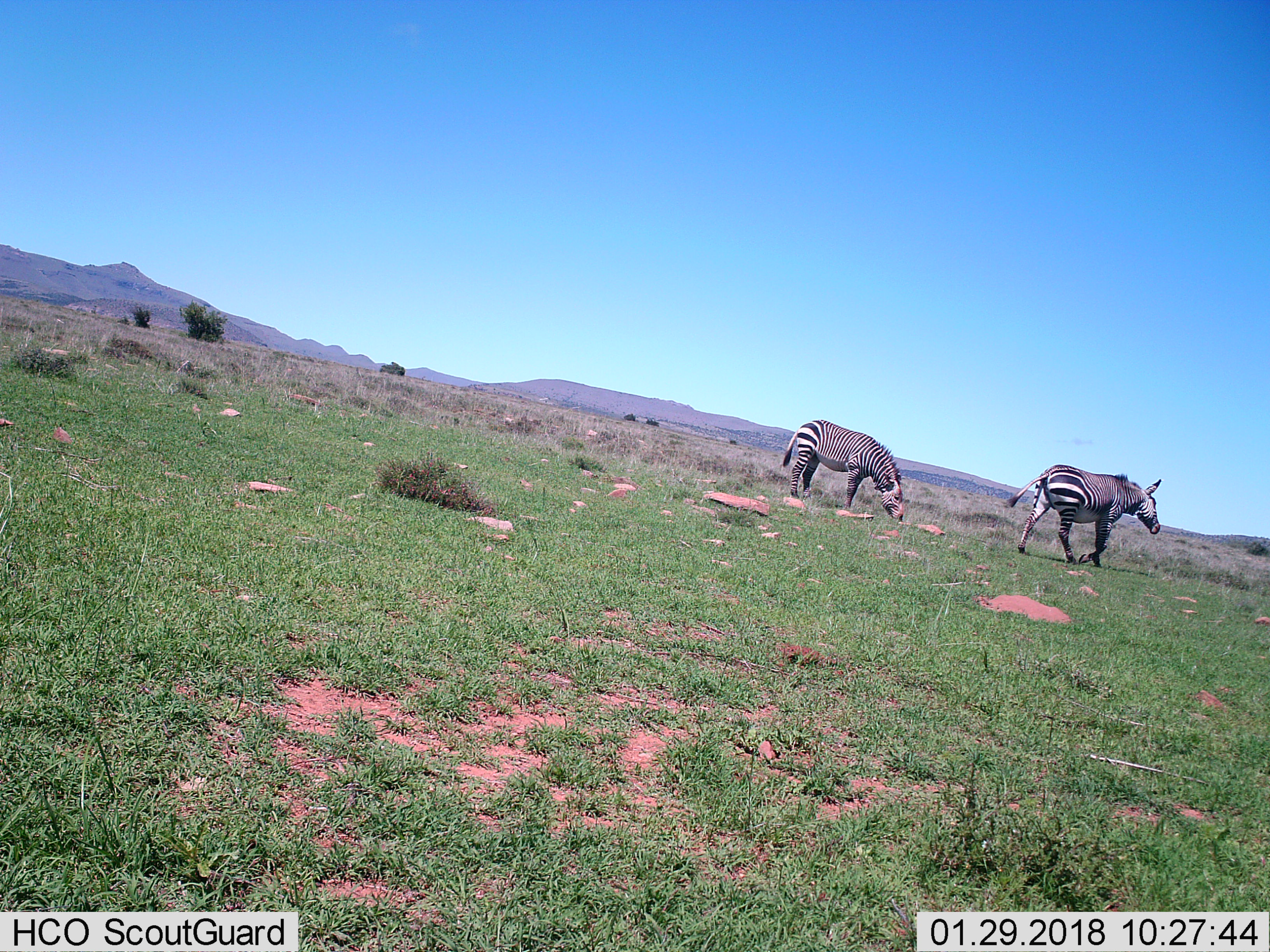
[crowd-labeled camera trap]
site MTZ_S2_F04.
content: unidentified animal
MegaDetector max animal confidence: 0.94